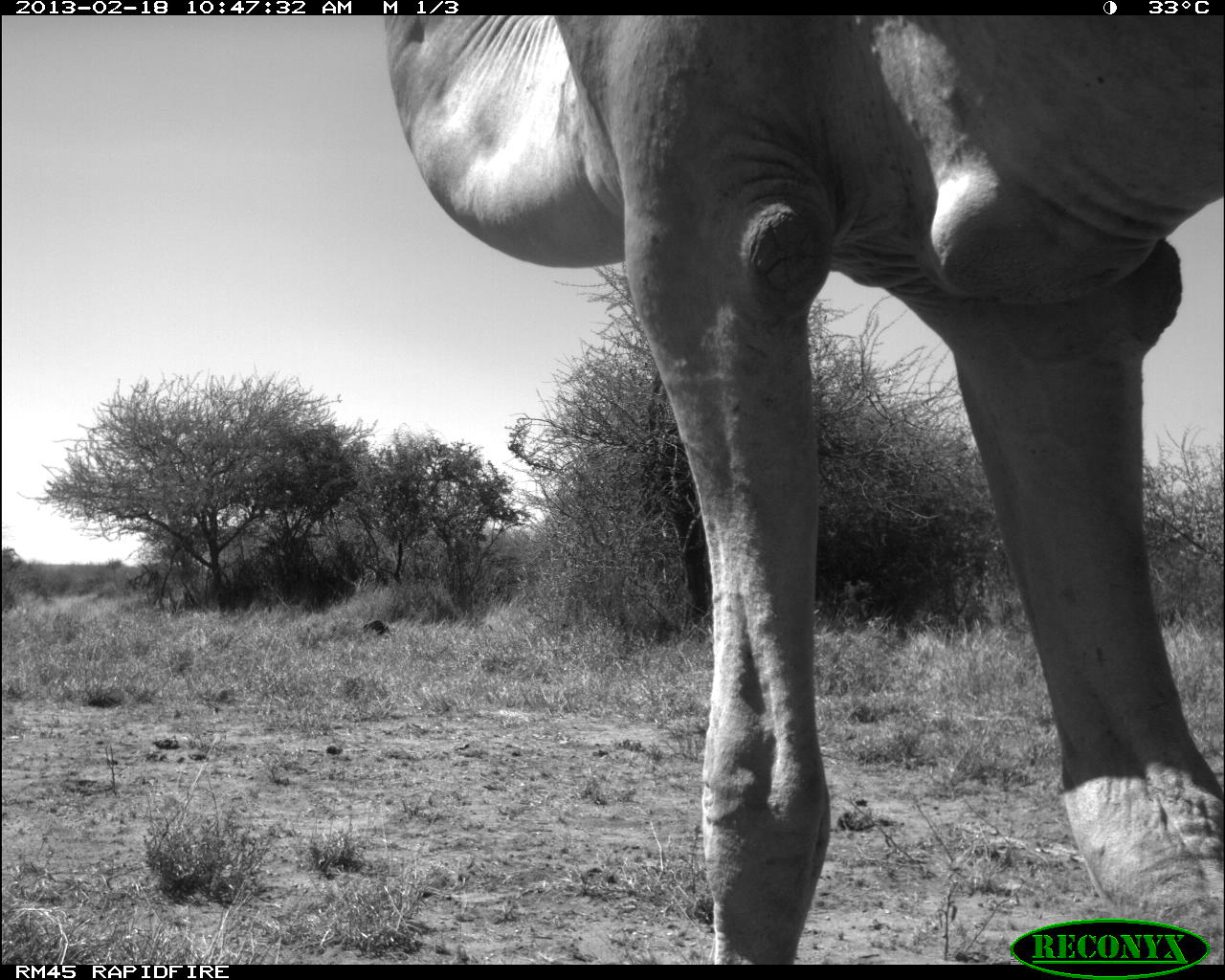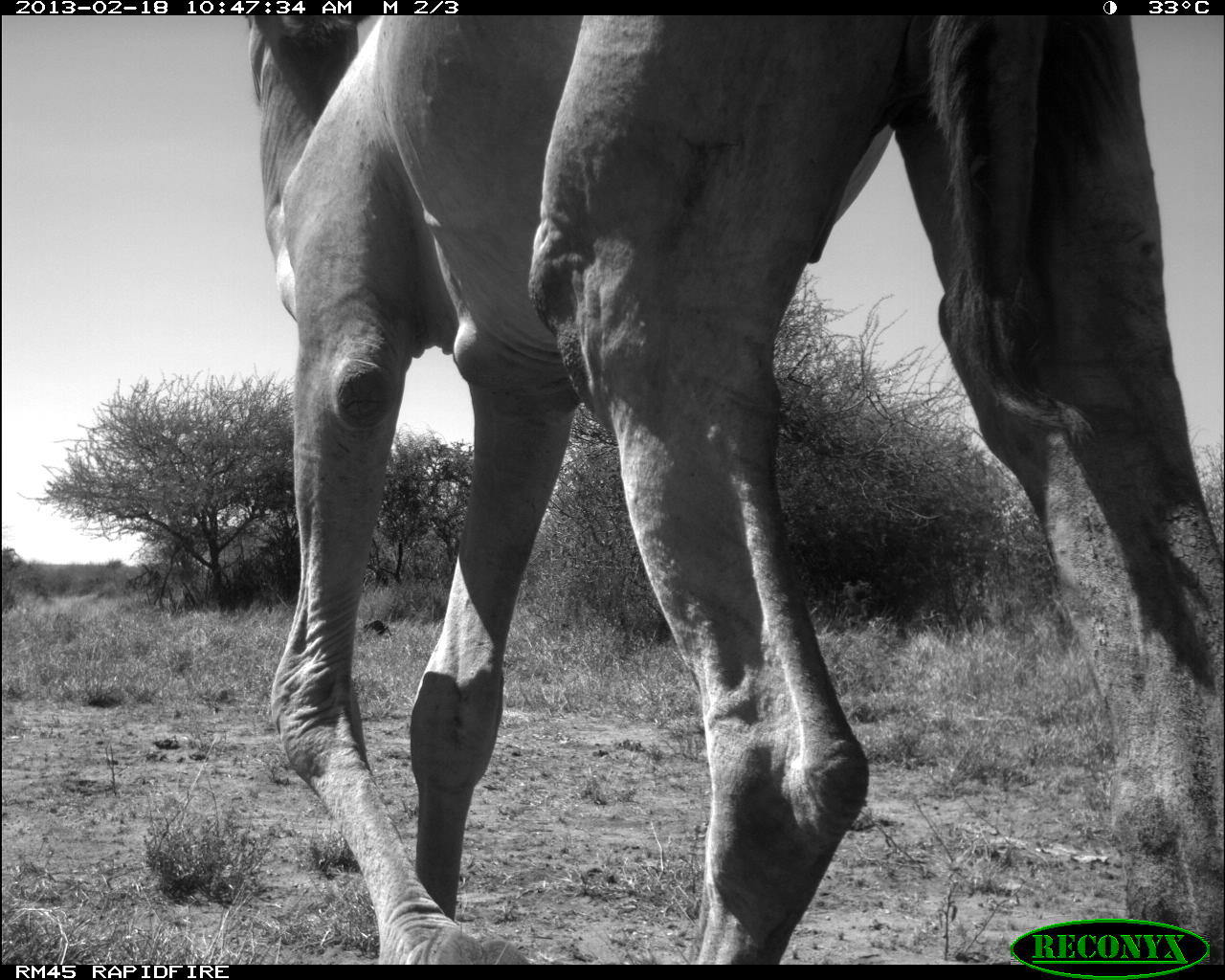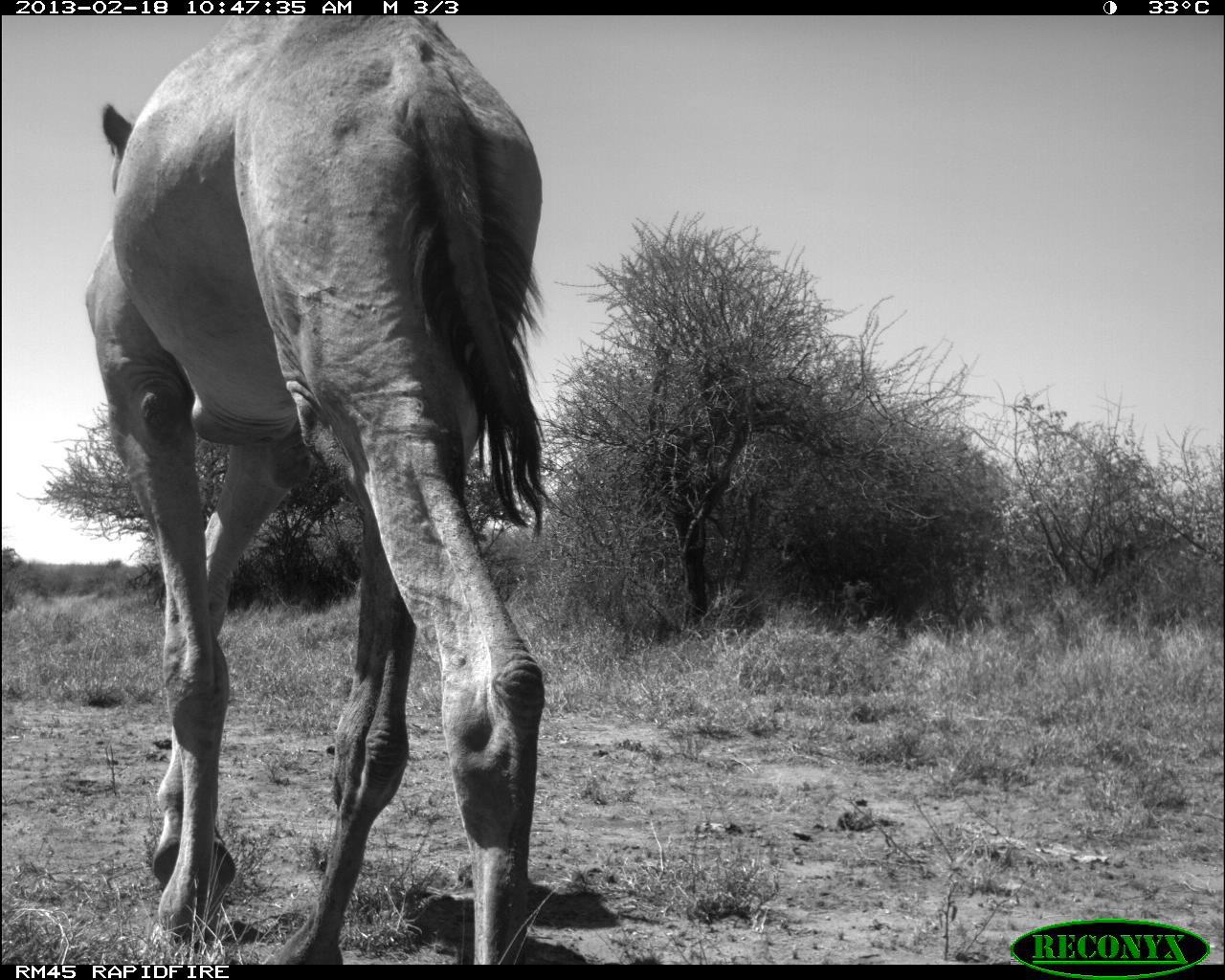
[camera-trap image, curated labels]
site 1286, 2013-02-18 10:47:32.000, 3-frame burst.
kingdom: Animalia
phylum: Chordata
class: Mammalia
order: Artiodactyla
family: Camelidae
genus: Camelus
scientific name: Camelus dromedarius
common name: dromedary camel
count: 1